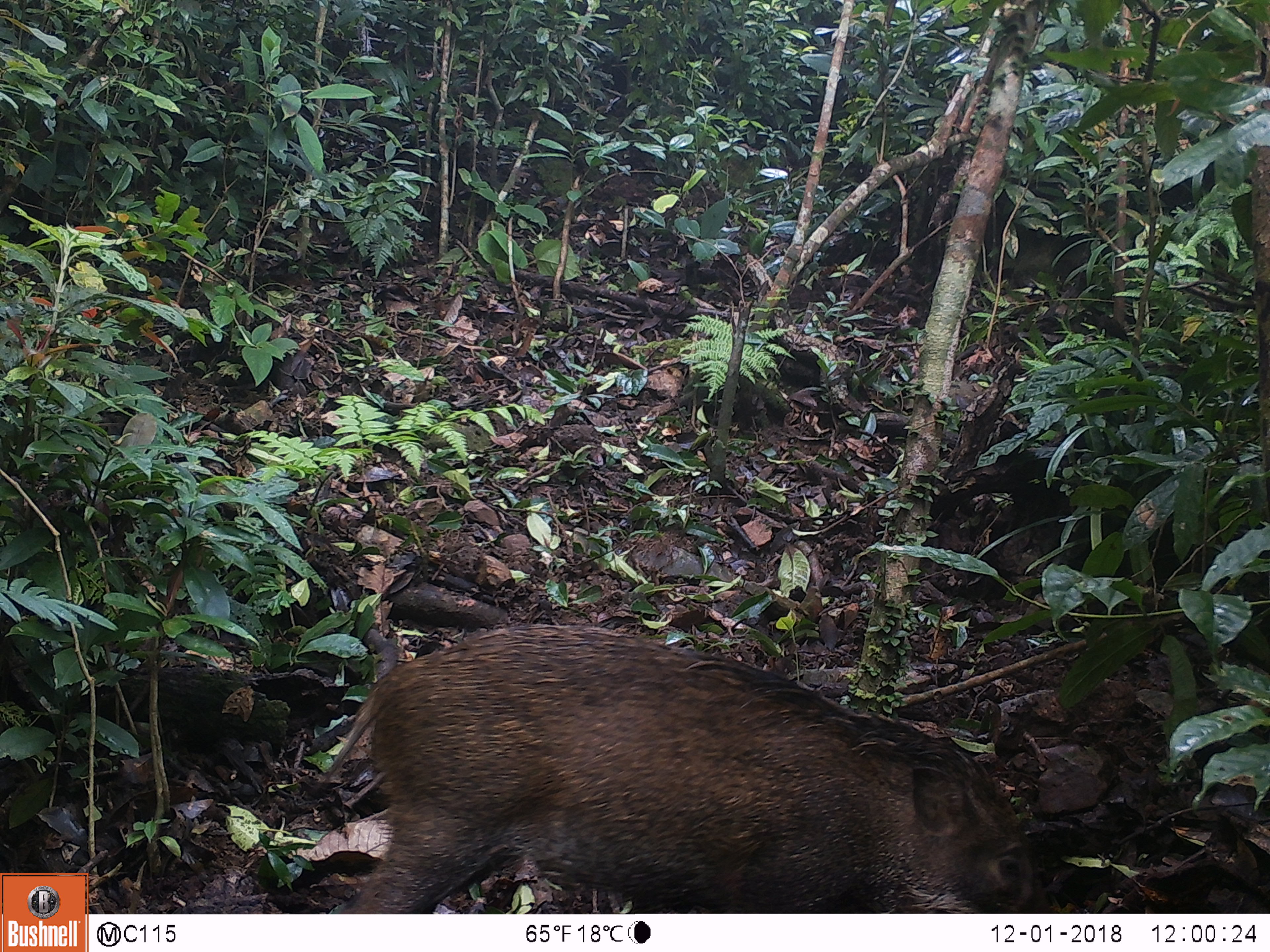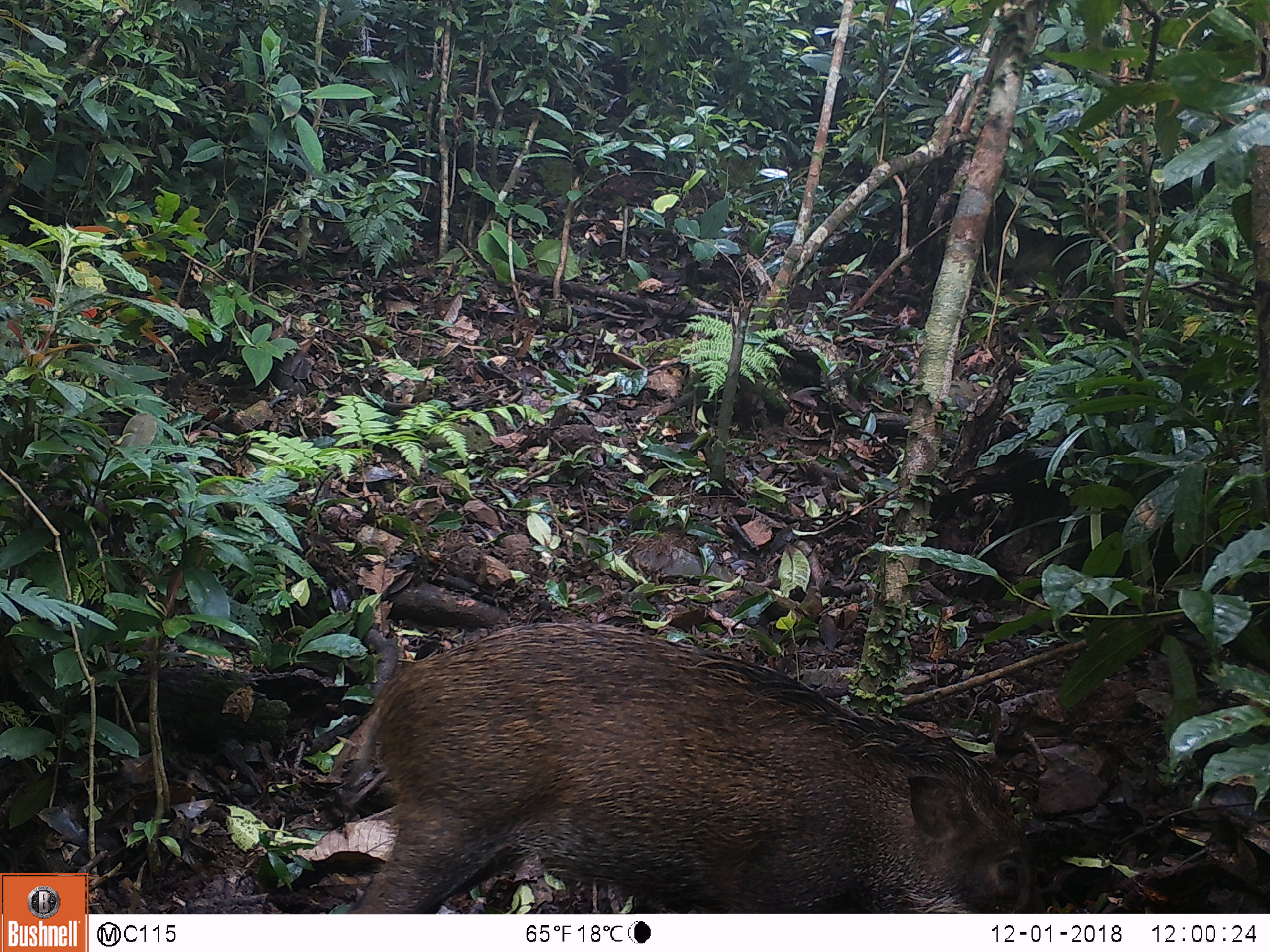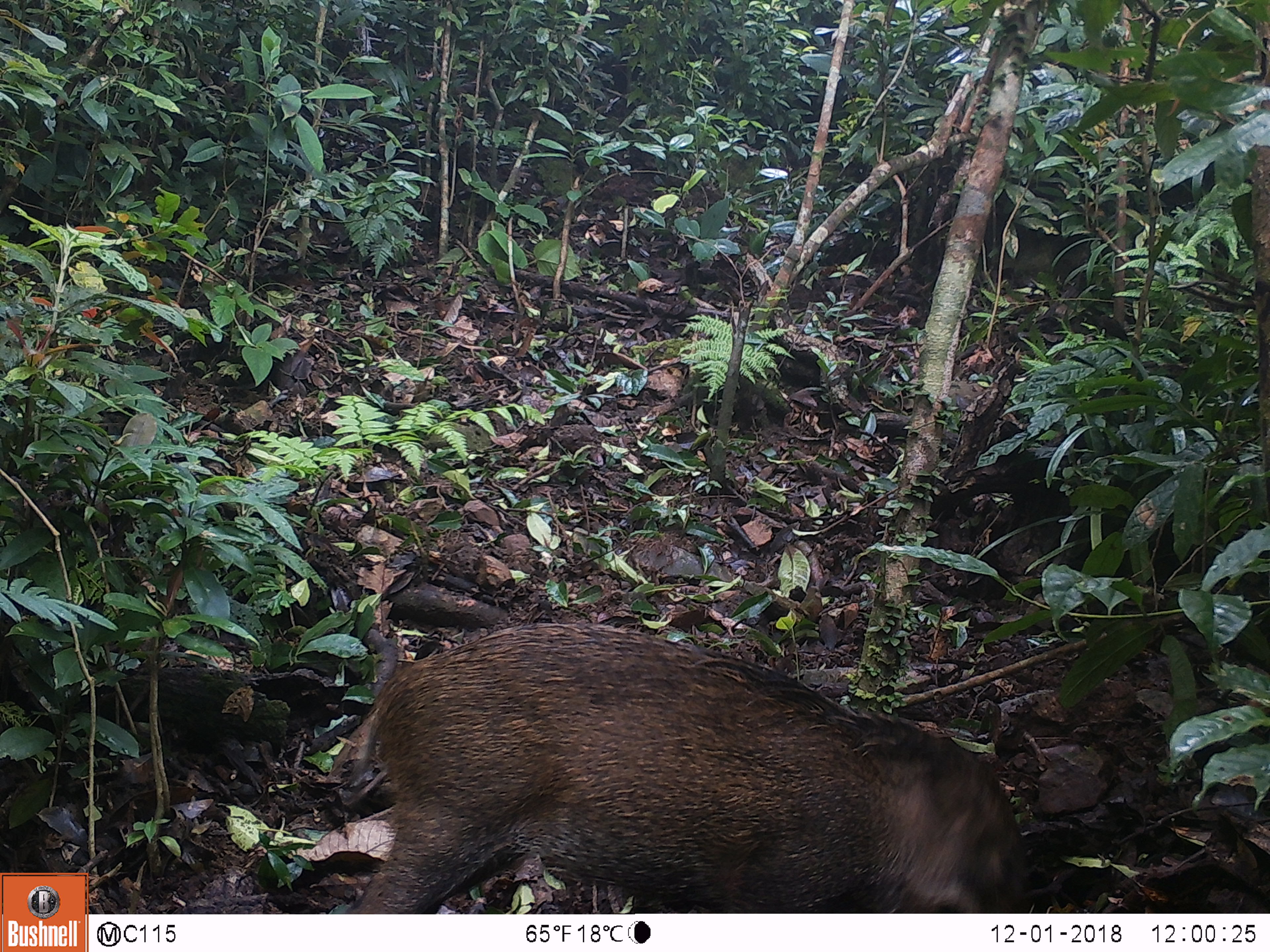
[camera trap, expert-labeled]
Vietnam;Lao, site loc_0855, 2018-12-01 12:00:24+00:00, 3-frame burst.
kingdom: Animalia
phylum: Chordata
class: Mammalia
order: Artiodactyla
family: Suidae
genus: Sus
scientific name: Sus scrofa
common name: eurasian wild pig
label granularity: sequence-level